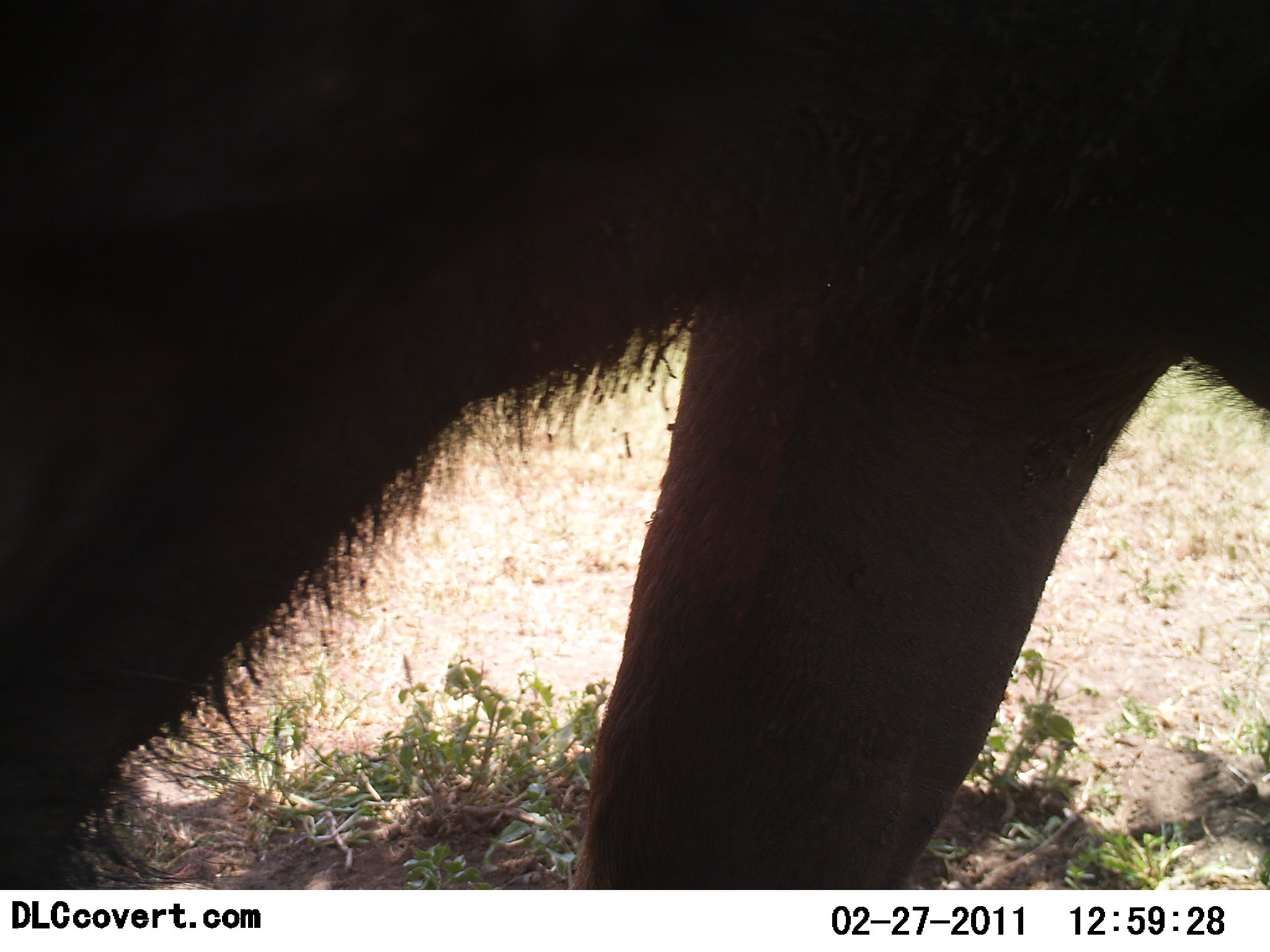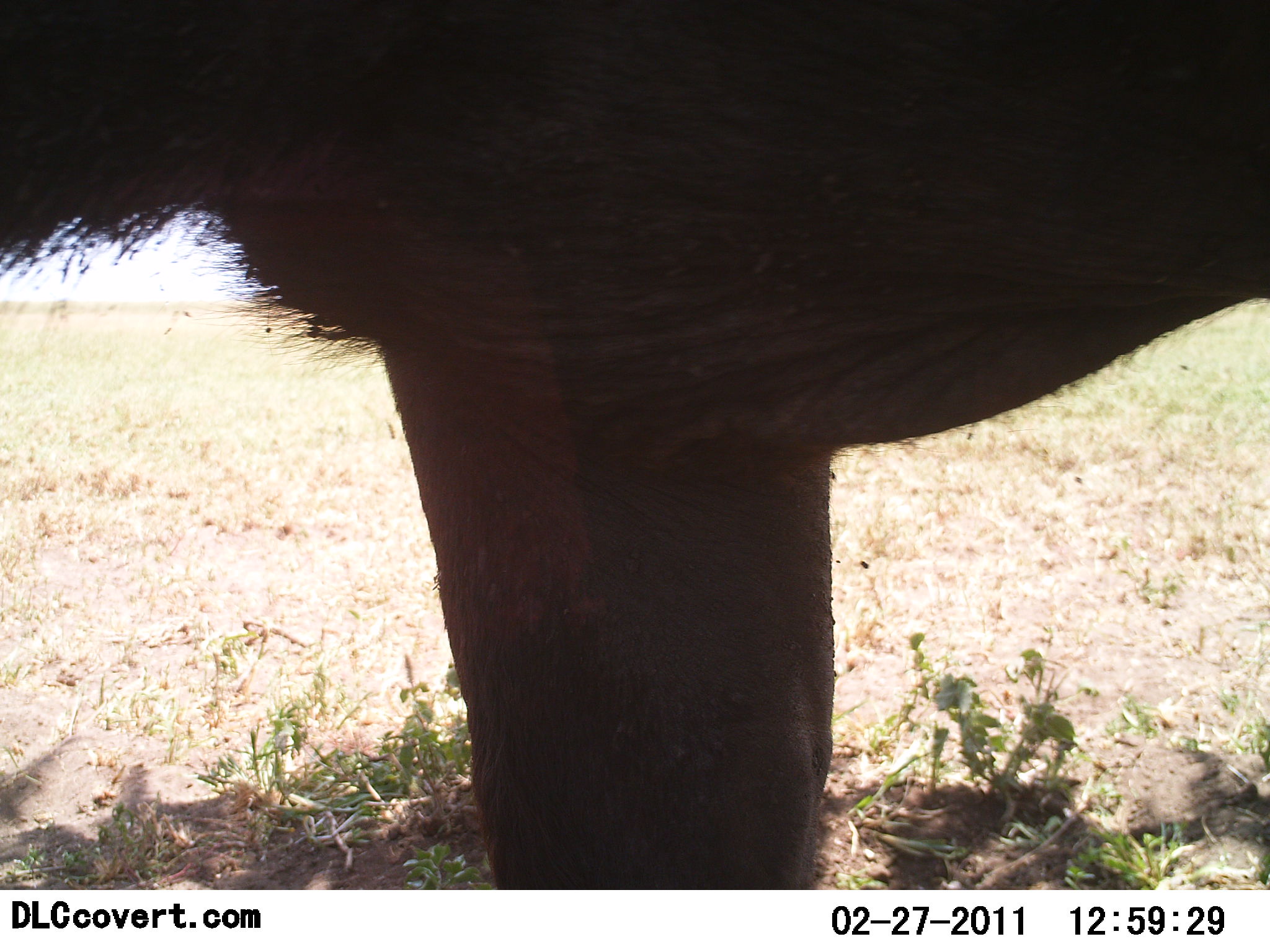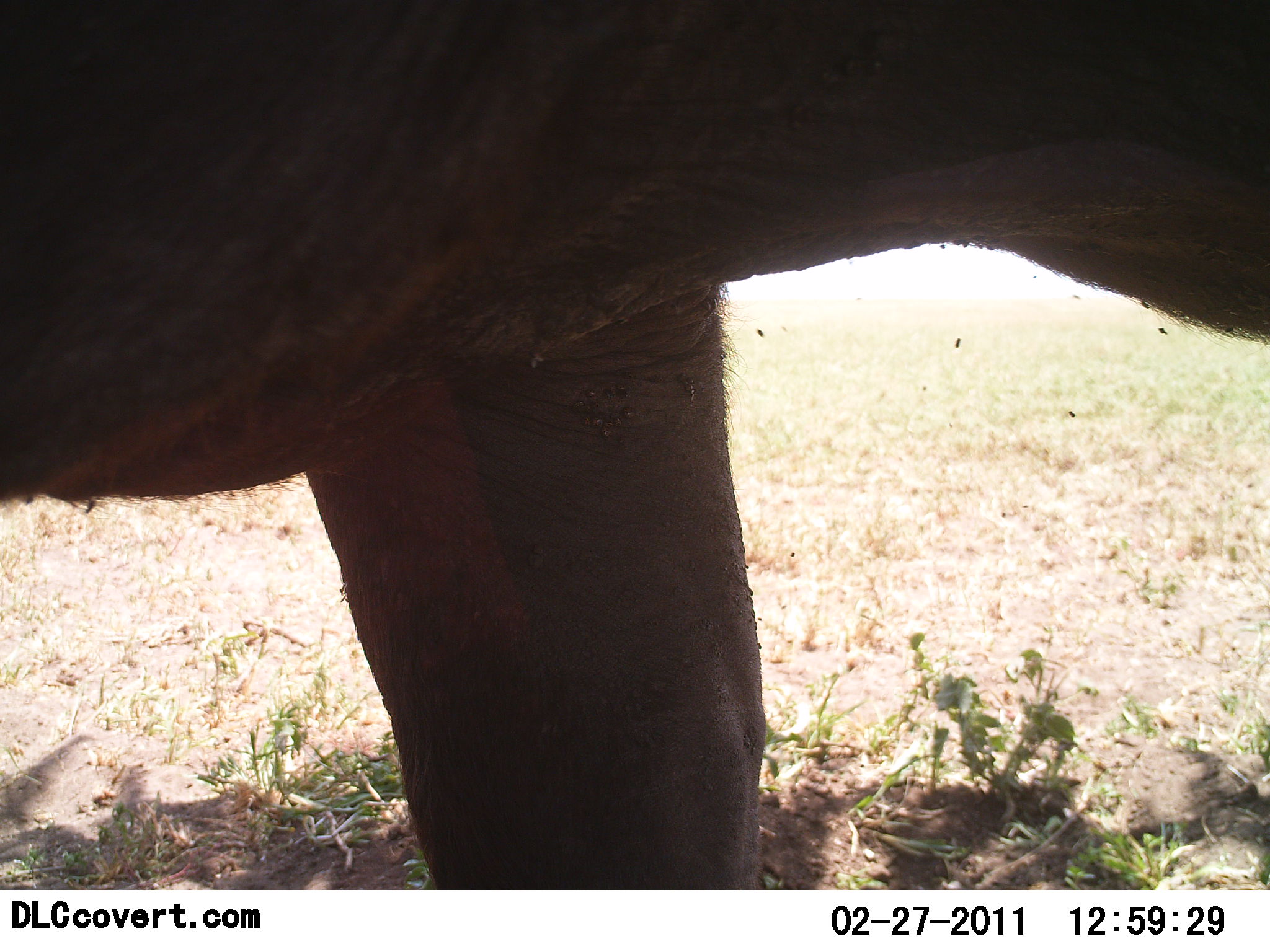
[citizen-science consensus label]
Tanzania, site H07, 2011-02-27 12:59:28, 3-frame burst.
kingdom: Animalia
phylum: Chordata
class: Mammalia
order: Artiodactyla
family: Suidae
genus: Phacochoerus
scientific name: Phacochoerus africanus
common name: warthog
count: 1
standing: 0%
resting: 0%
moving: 80%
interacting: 0%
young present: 0%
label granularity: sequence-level